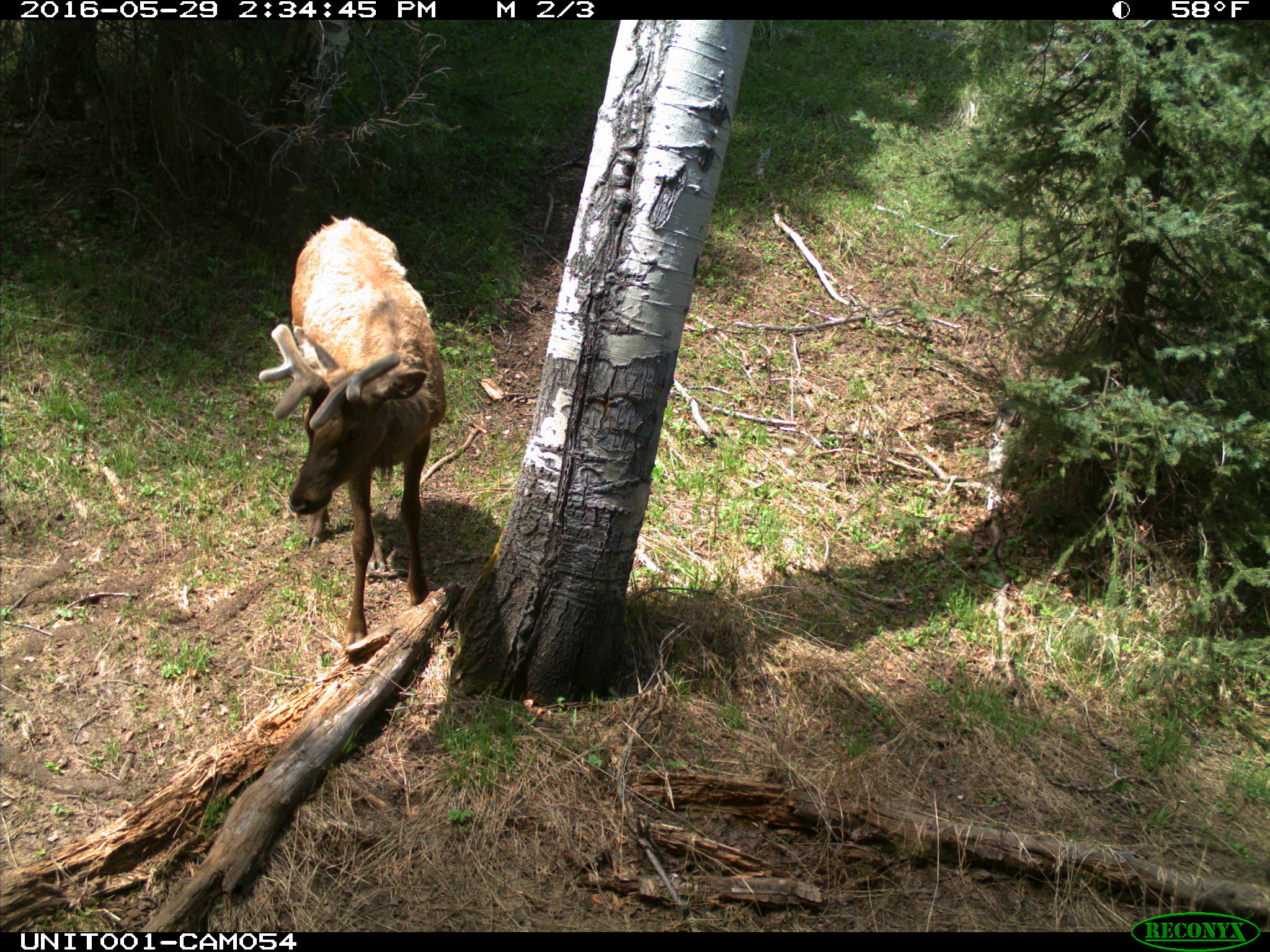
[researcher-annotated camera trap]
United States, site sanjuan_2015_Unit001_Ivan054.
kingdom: Animalia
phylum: Chordata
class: Mammalia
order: Artiodactyla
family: Cervidae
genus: Cervus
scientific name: Cervus elaphus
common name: red deer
Cervus elaphus (red deer).